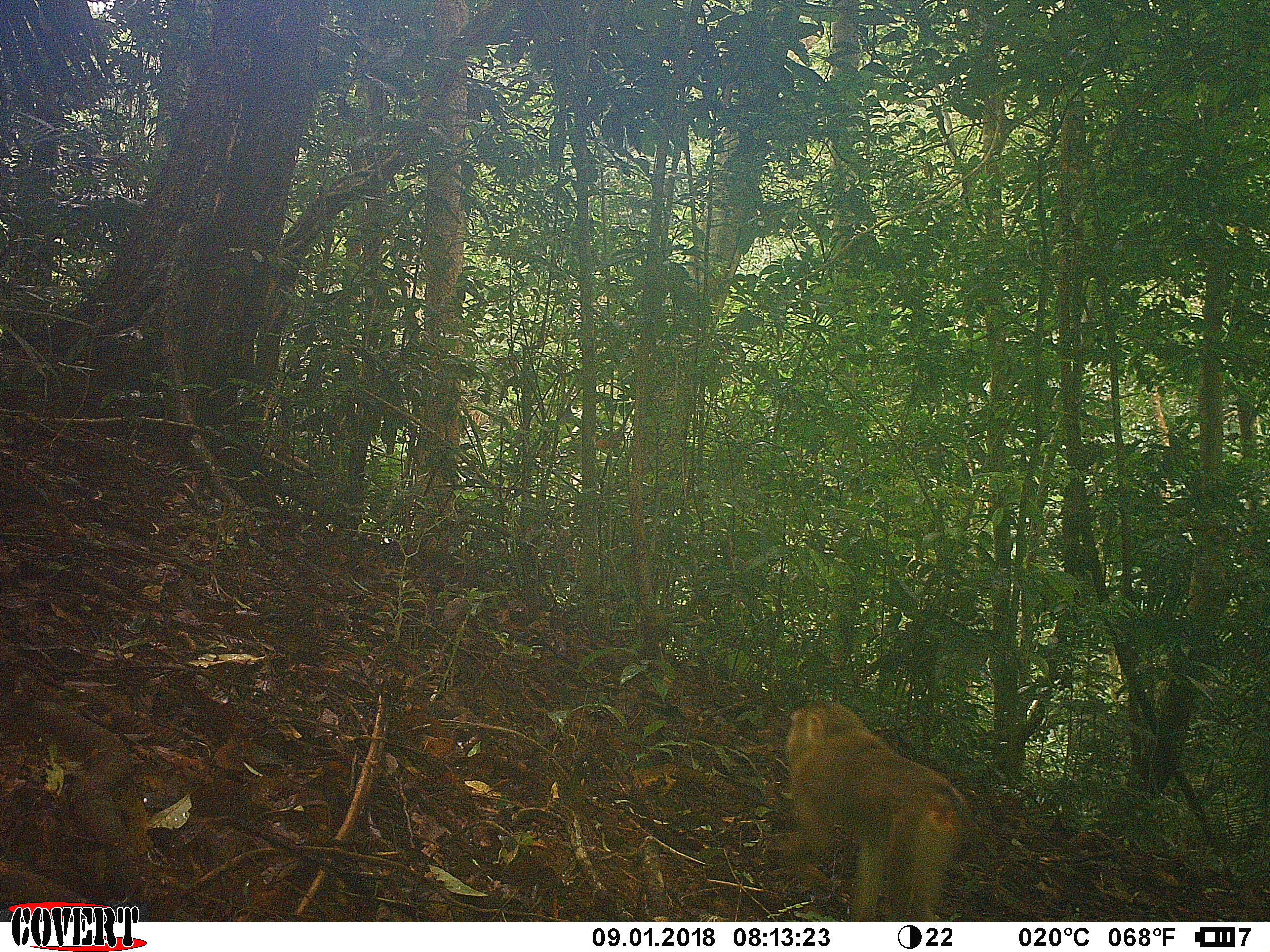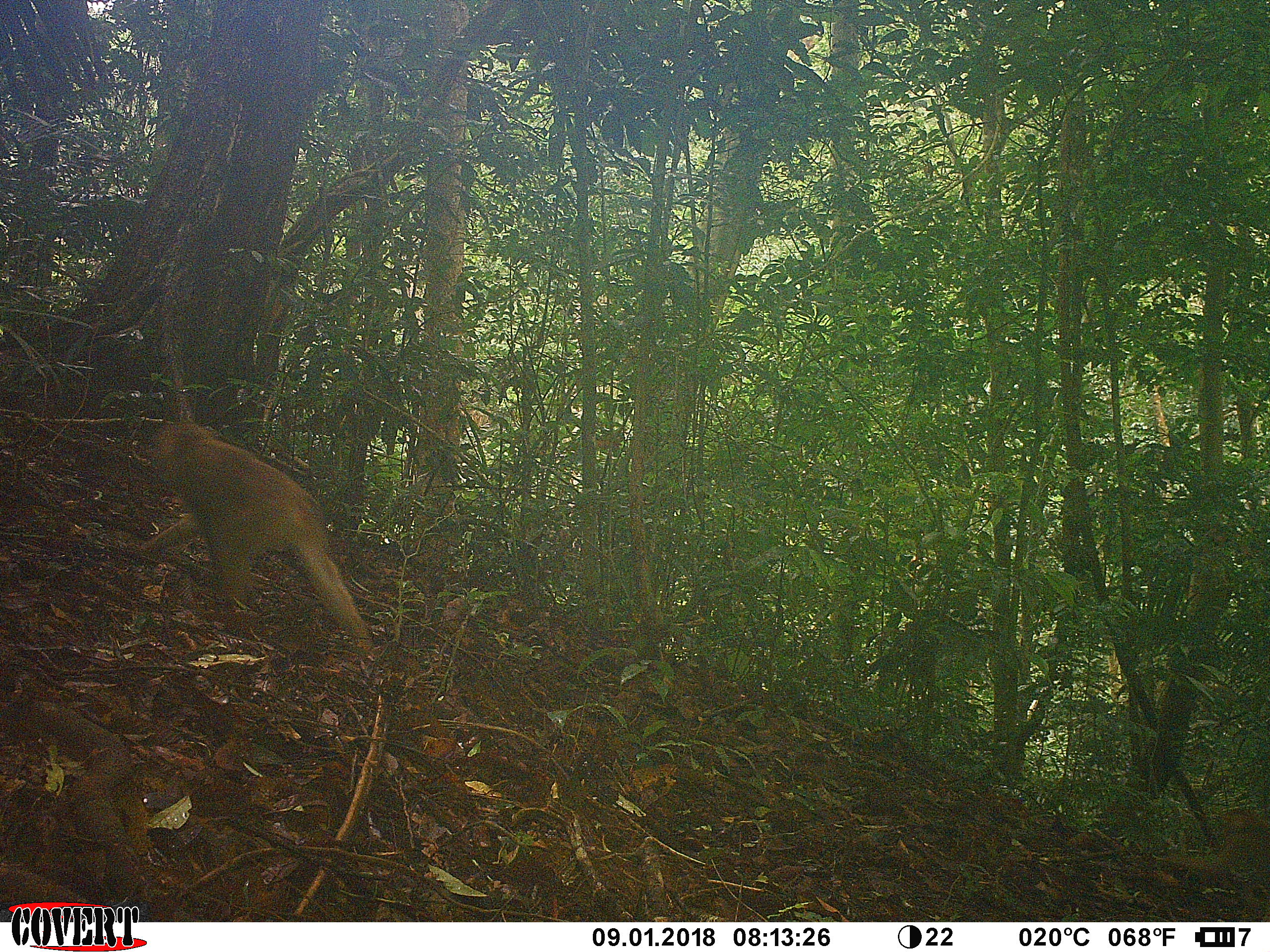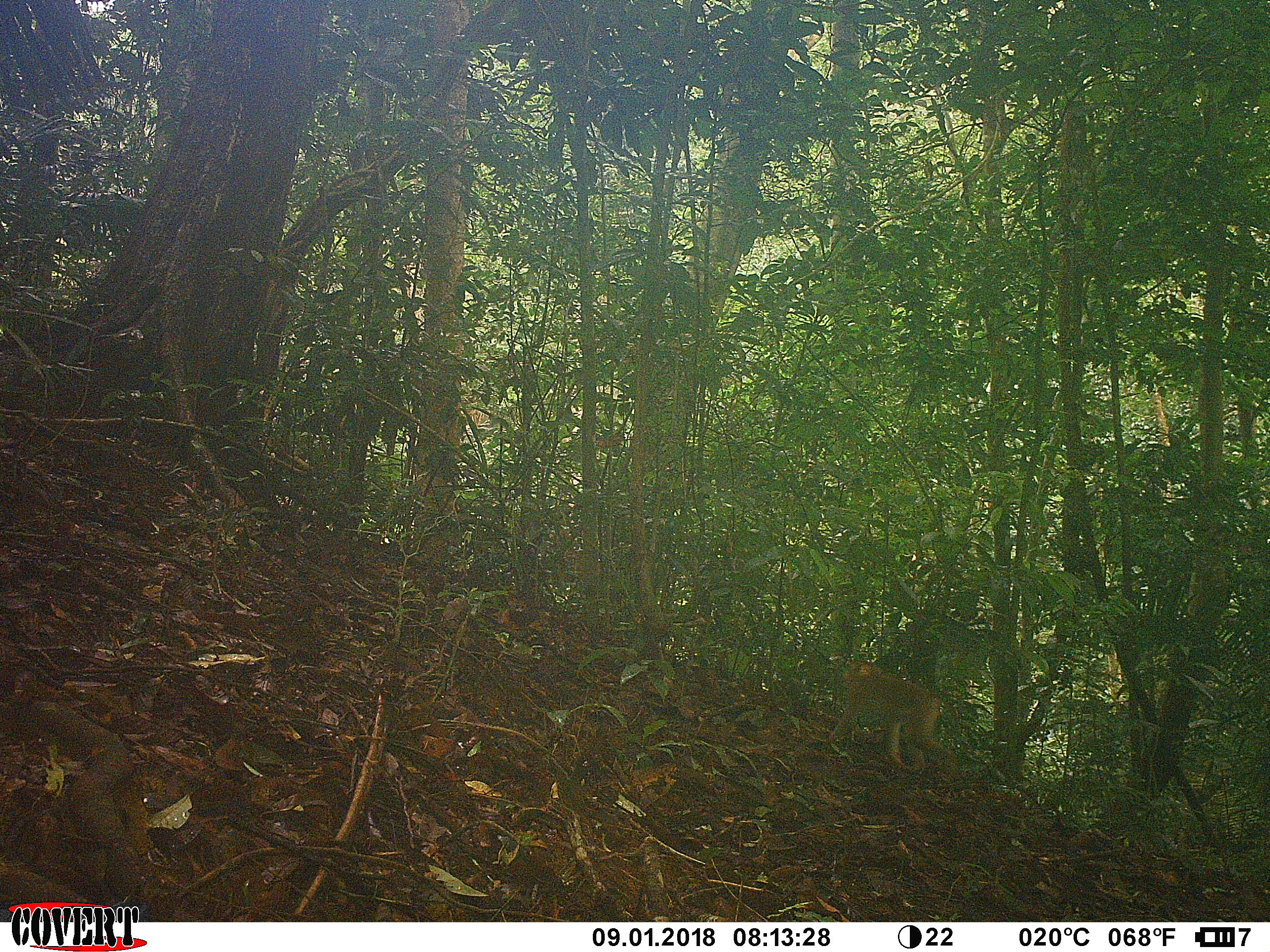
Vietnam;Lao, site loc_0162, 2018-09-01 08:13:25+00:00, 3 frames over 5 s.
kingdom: Animalia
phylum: Chordata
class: Mammalia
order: Primates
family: Cercopithecidae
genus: Macaca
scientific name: Macaca nemestrina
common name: pig-tailed macaque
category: pig tailed macaque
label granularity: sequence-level